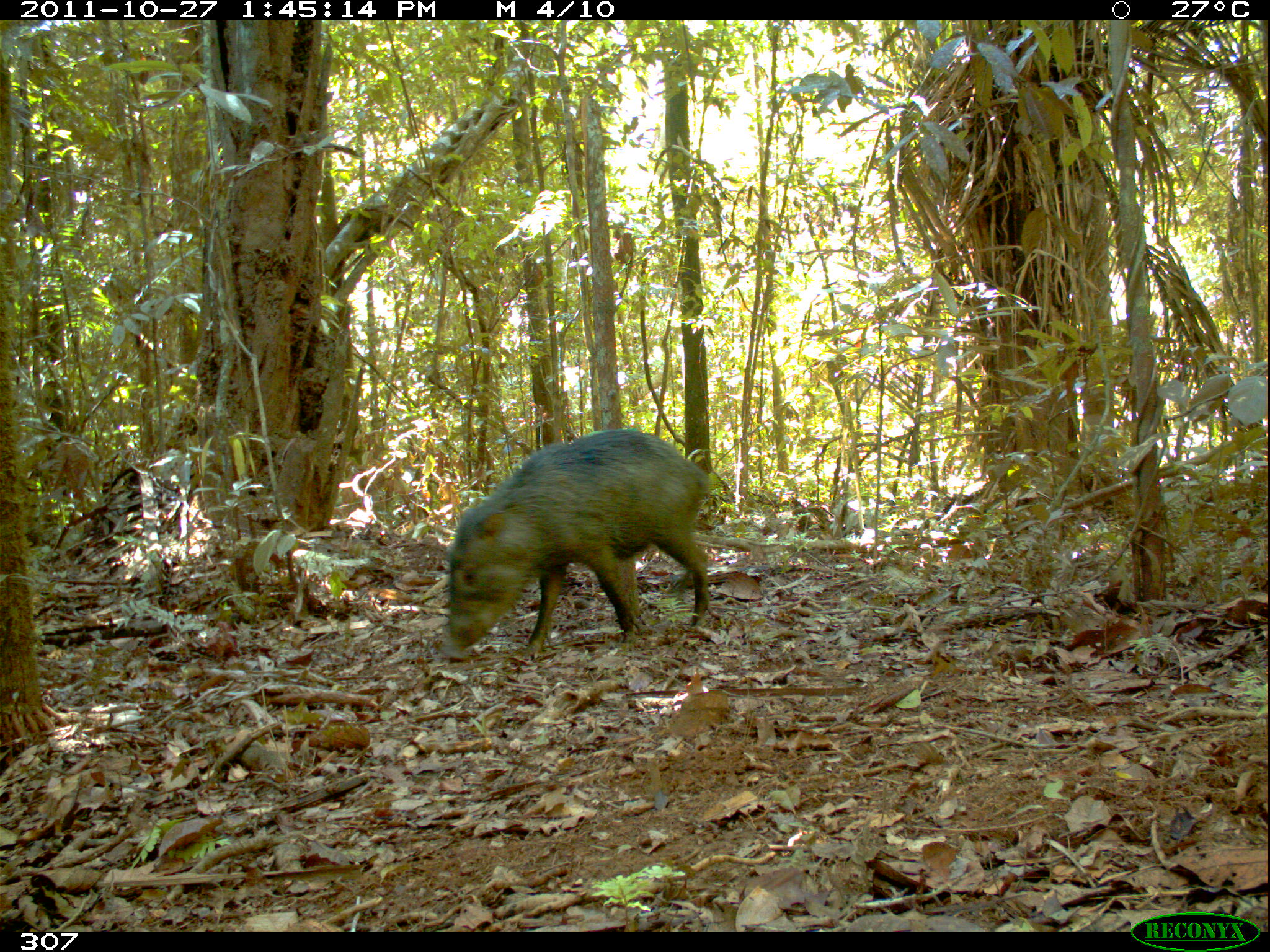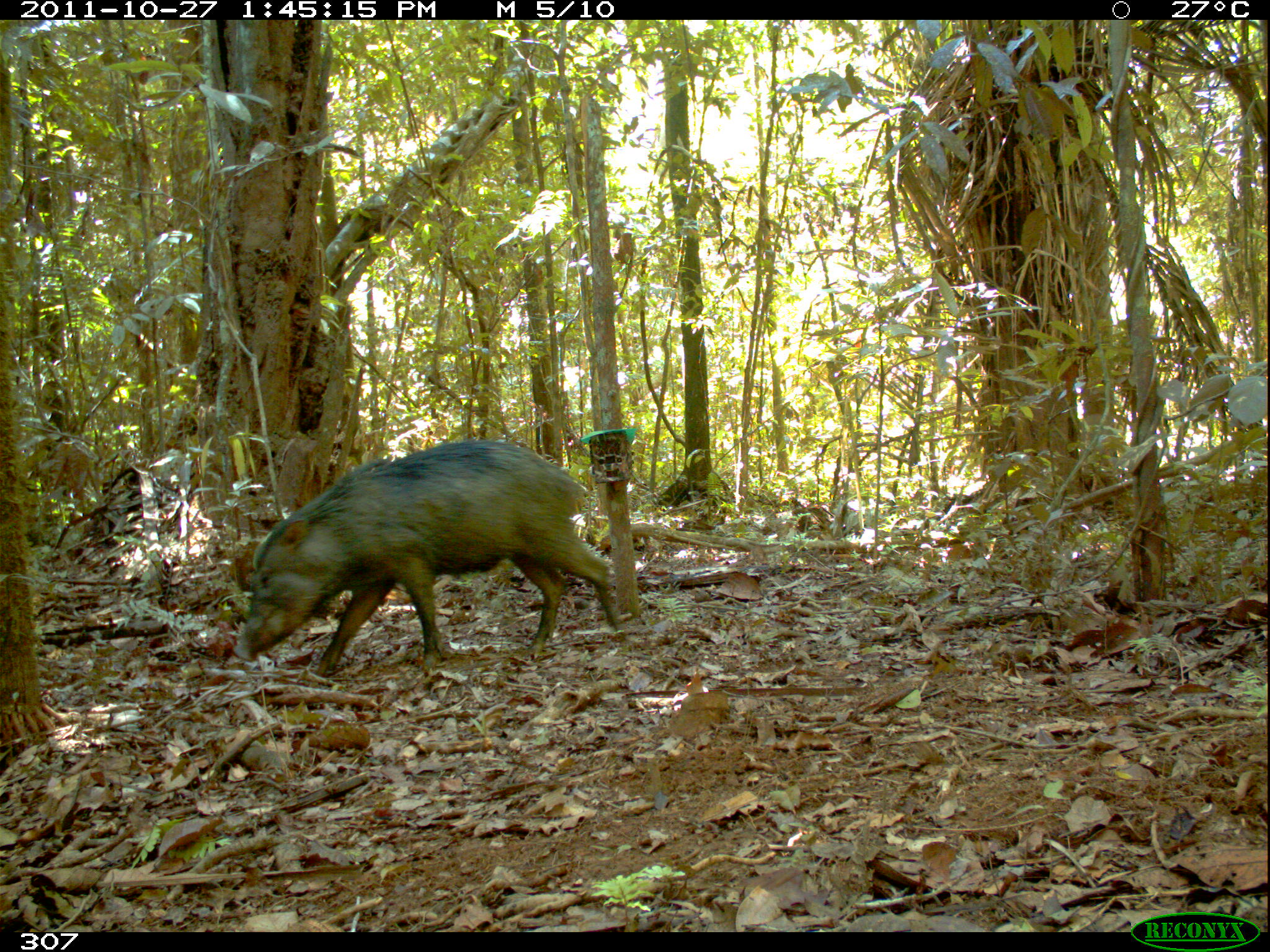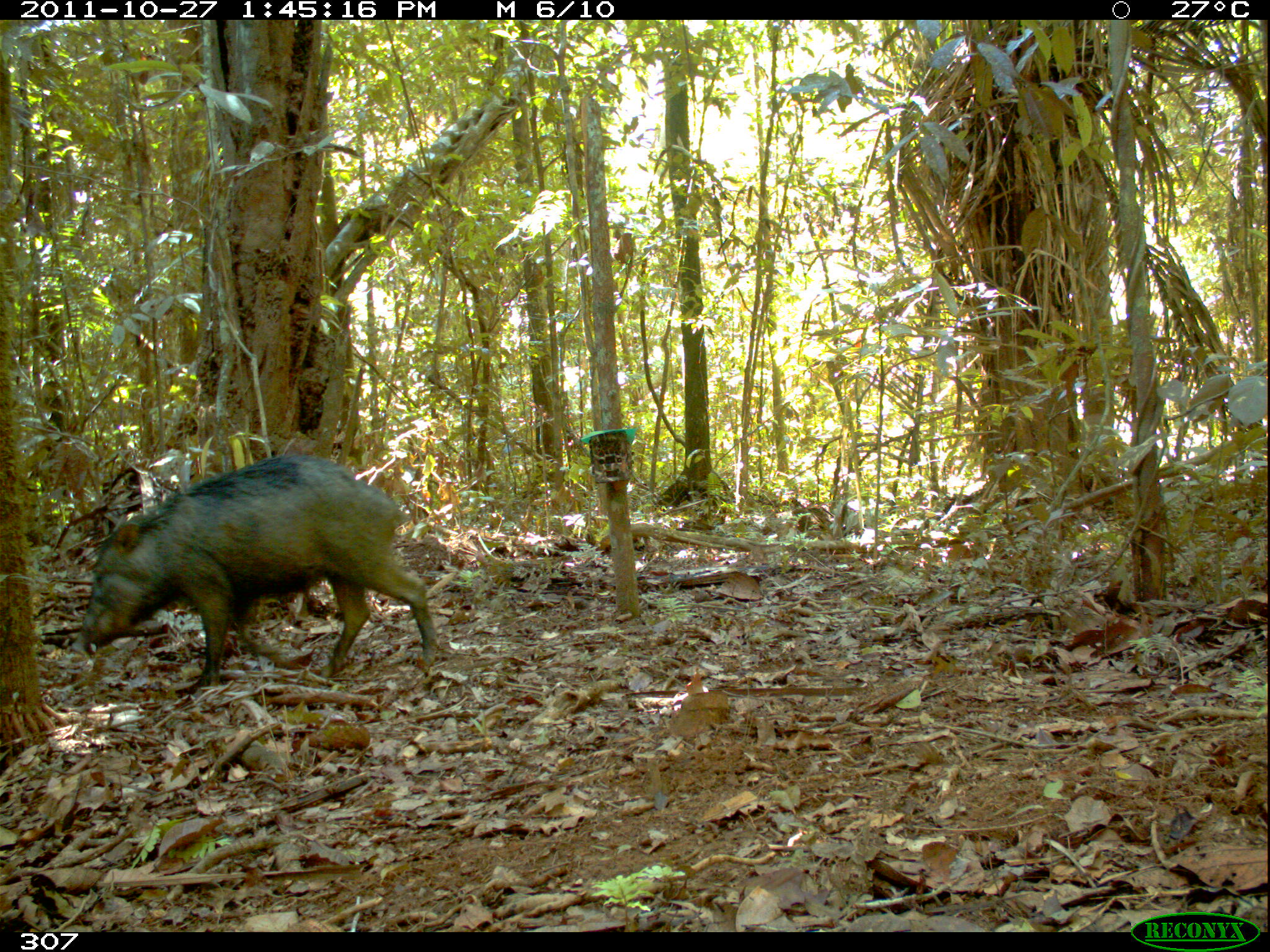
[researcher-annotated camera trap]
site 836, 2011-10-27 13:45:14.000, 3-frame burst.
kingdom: Animalia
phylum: Chordata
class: Mammalia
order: Artiodactyla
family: Tayassuidae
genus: Tayassu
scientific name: Tayassu pecari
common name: white-lipped peccary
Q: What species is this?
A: Tayassu pecari (white-lipped peccary).